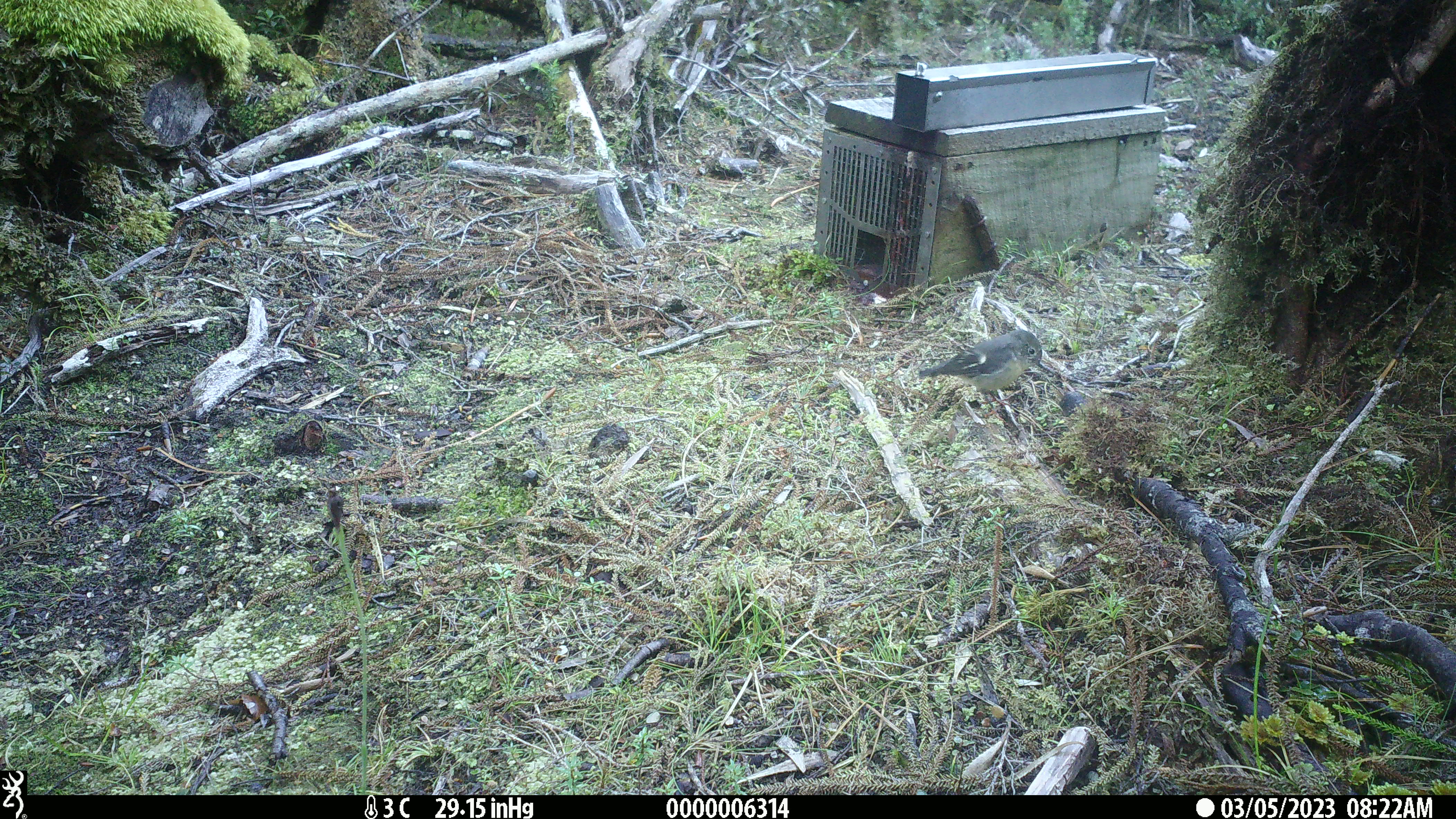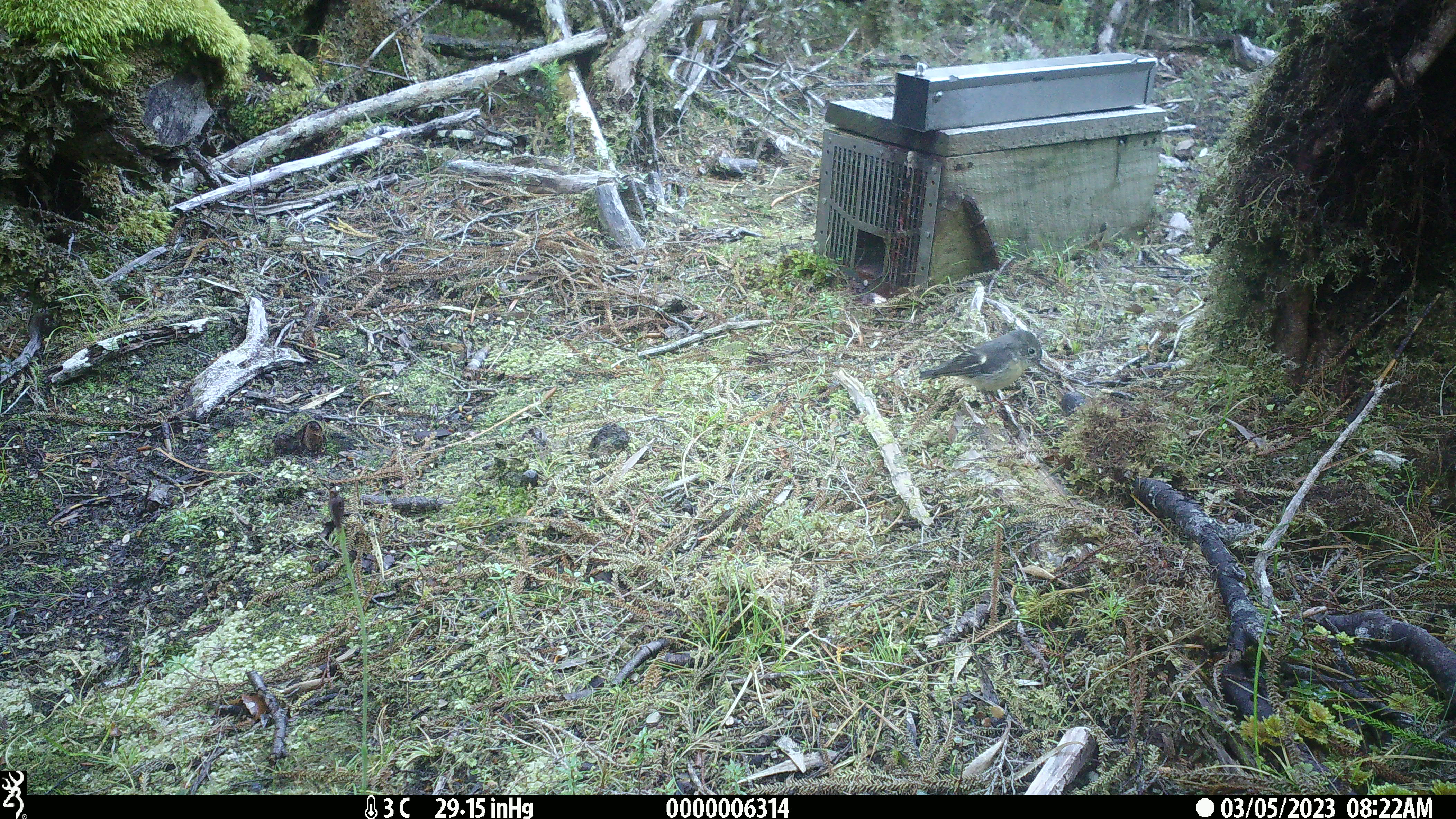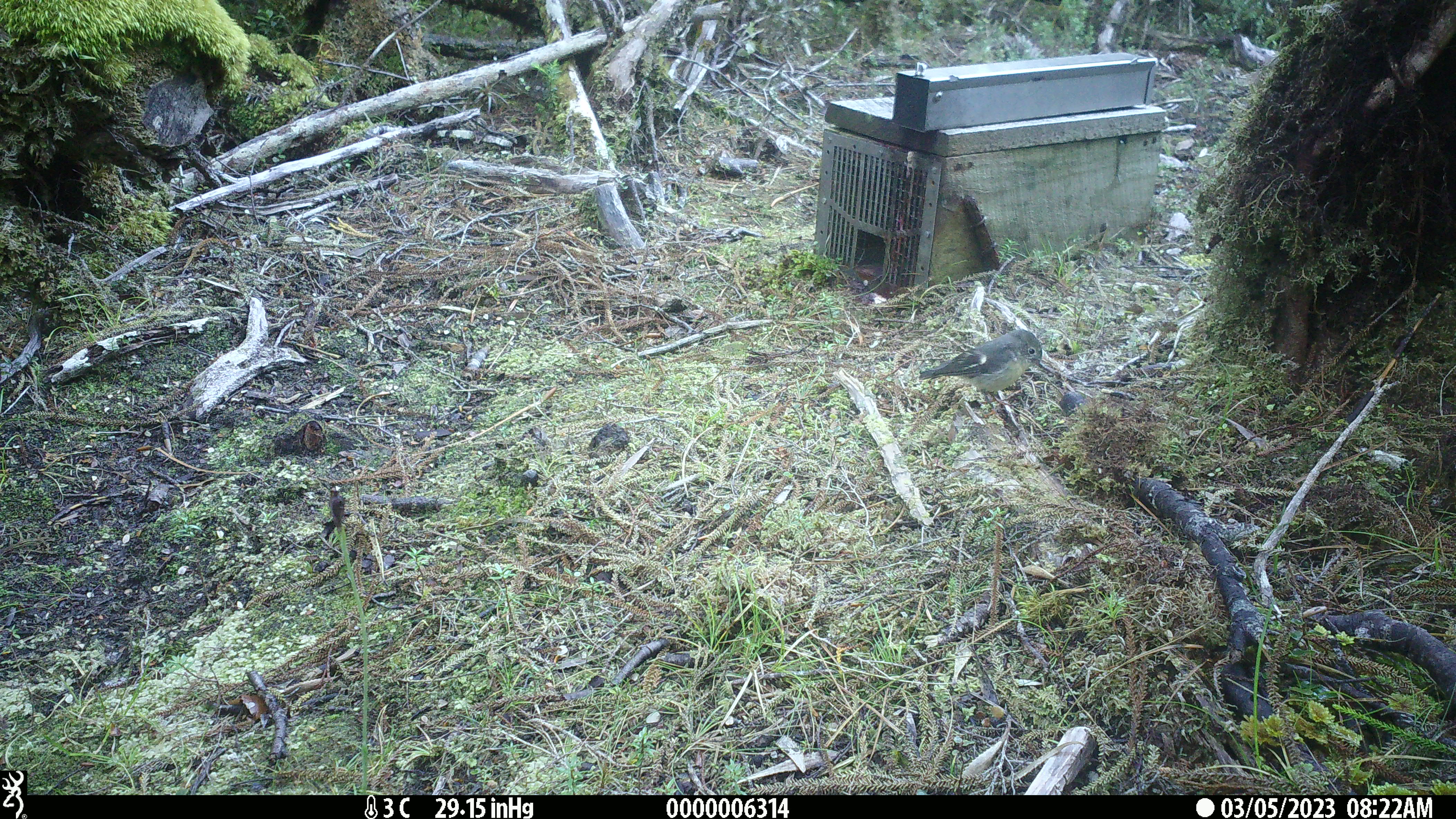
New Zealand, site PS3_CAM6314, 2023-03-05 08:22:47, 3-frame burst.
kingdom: Animalia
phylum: Chordata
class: Aves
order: Passeriformes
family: Petroicidae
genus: Petroica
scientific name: Petroica macrocephala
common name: tomtit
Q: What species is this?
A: Tomtit (Petroica macrocephala).